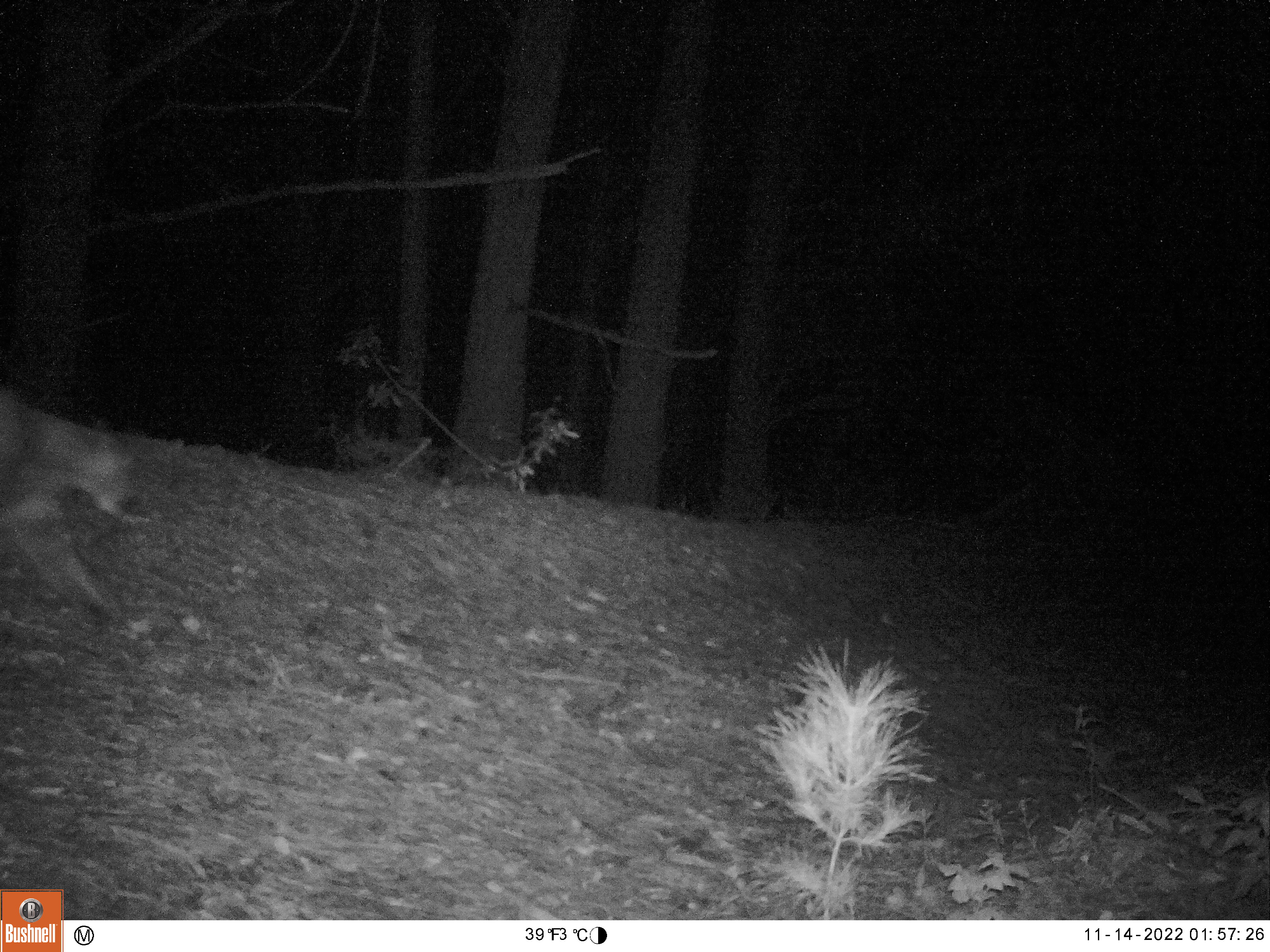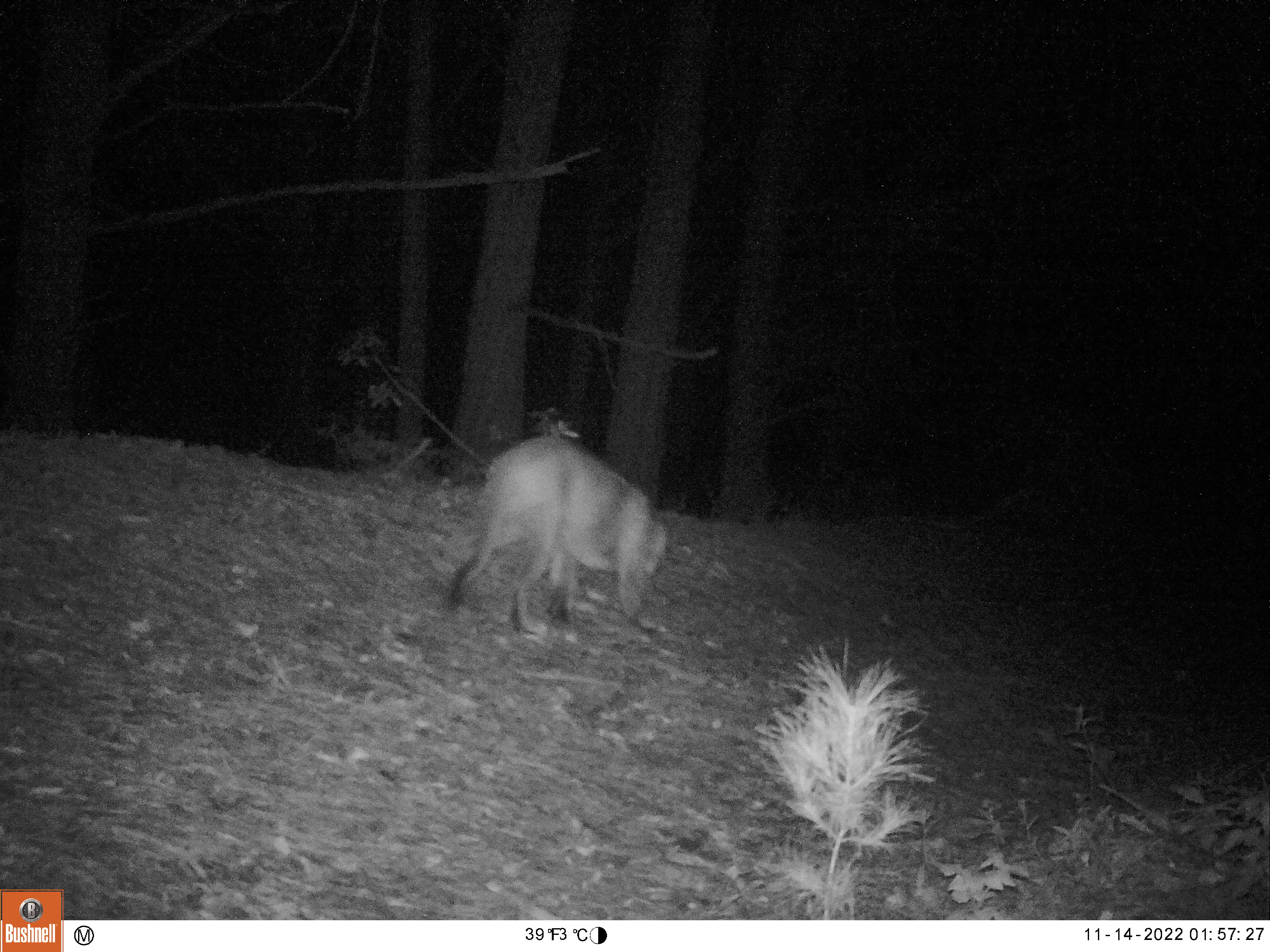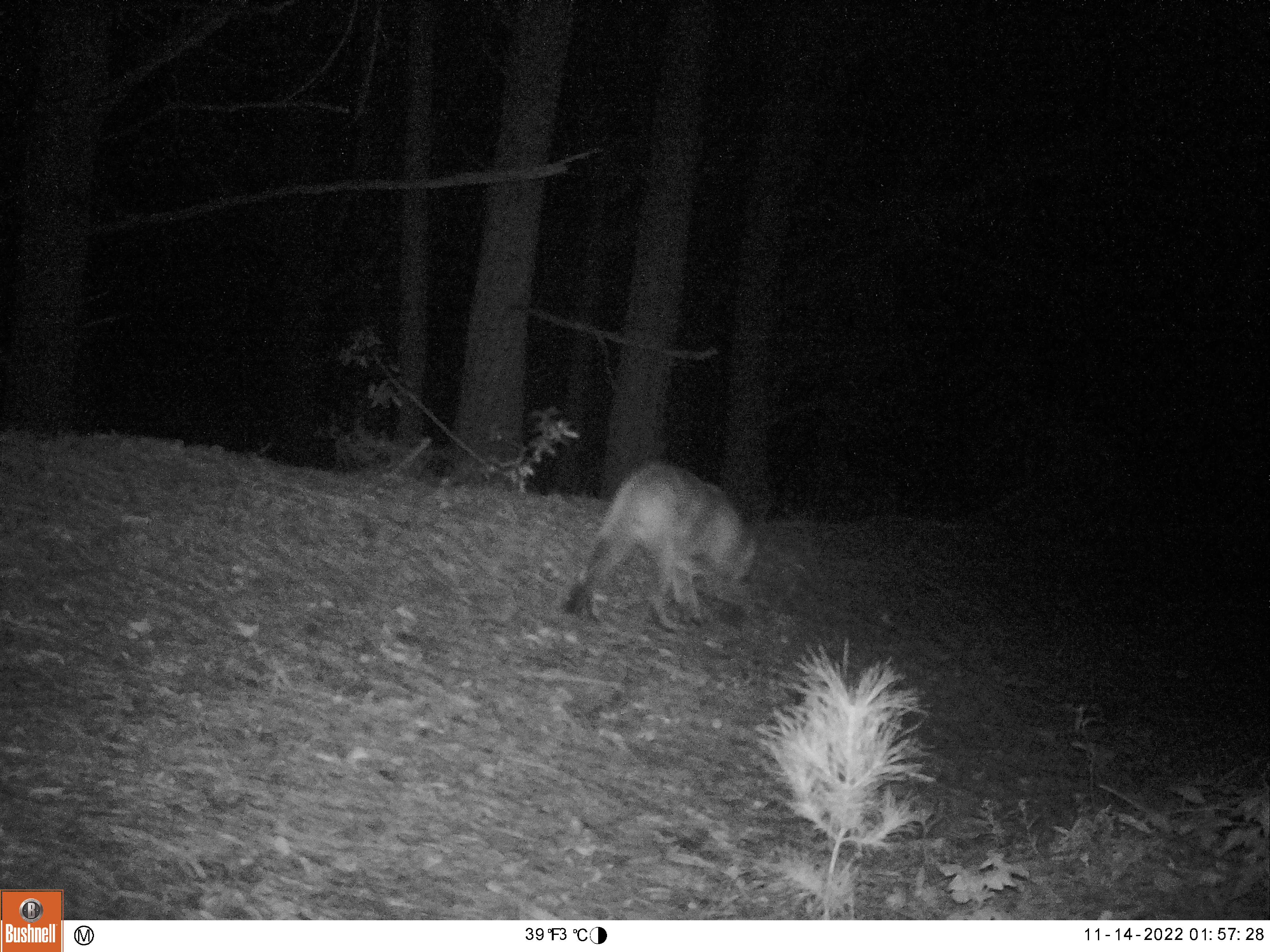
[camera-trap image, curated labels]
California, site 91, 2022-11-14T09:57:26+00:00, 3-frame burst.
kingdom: Animalia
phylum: Chordata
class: Mammalia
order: Carnivora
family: Felidae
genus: Puma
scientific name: Puma concolor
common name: puma